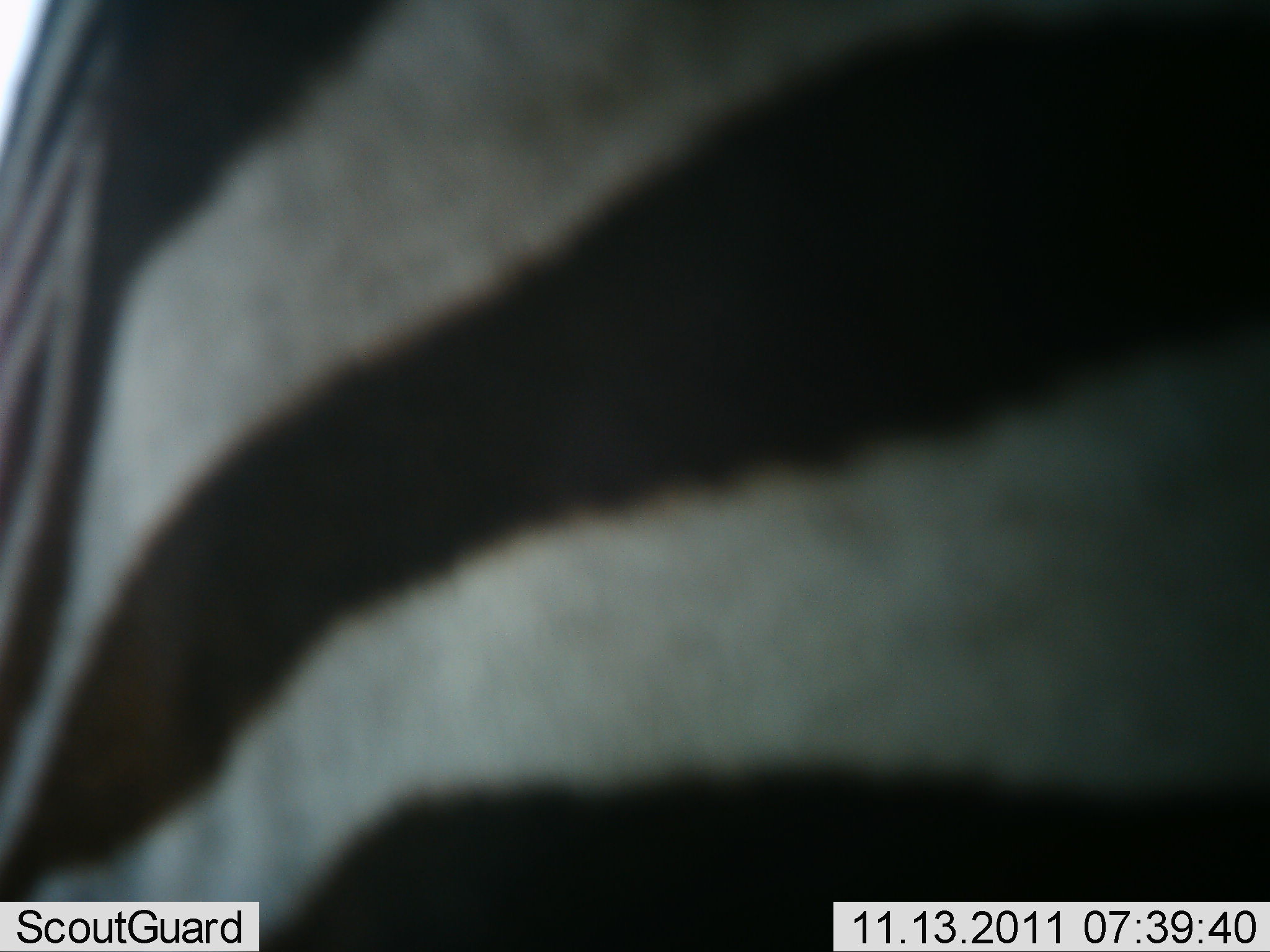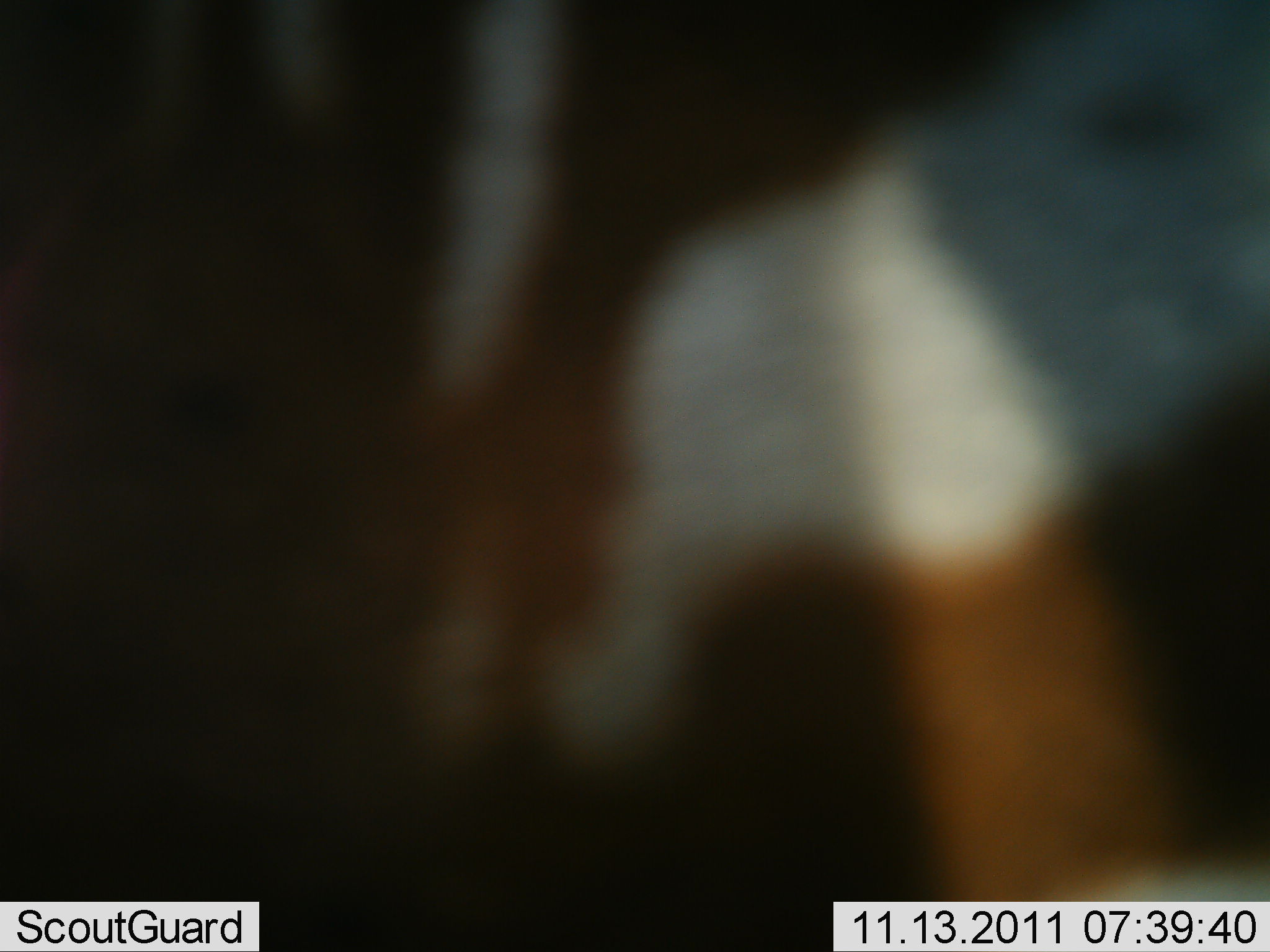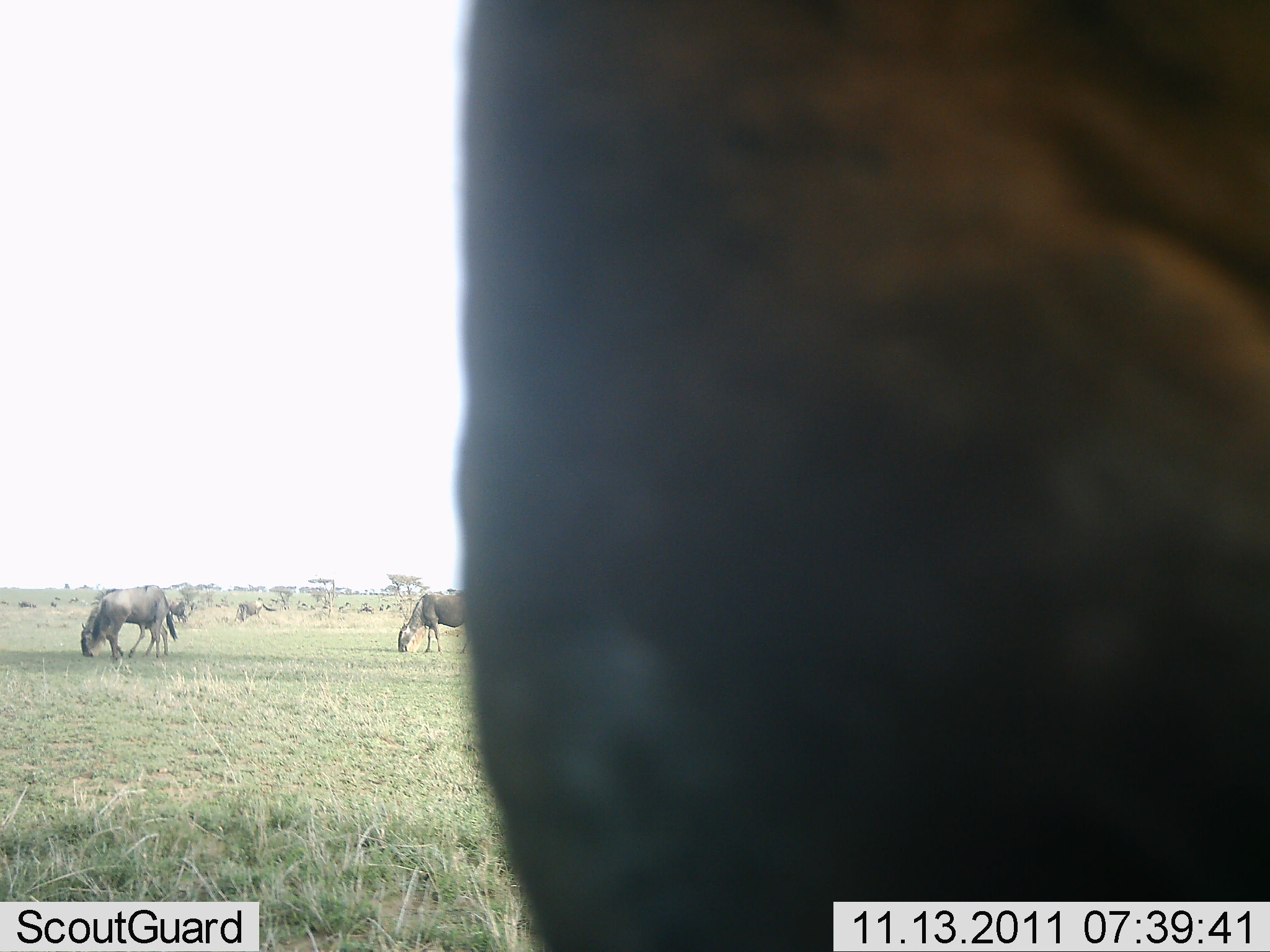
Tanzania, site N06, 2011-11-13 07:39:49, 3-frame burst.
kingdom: Animalia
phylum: Chordata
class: Mammalia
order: Artiodactyla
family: Bovidae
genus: Connochaetes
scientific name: Connochaetes taurinus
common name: blue wildebeest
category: wildebeest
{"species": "wildebeest (blue wildebeest) (Connochaetes taurinus)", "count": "10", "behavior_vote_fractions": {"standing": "40%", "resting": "0%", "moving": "10%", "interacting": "10%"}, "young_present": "0%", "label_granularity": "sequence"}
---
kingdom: Animalia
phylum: Chordata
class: Mammalia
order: Perissodactyla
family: Equidae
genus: Equus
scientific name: Equus quagga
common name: plains zebra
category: zebra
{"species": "zebra (plains zebra) (Equus quagga)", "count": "1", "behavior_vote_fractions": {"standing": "20%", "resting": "0%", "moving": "73%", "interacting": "0%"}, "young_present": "0%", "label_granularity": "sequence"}